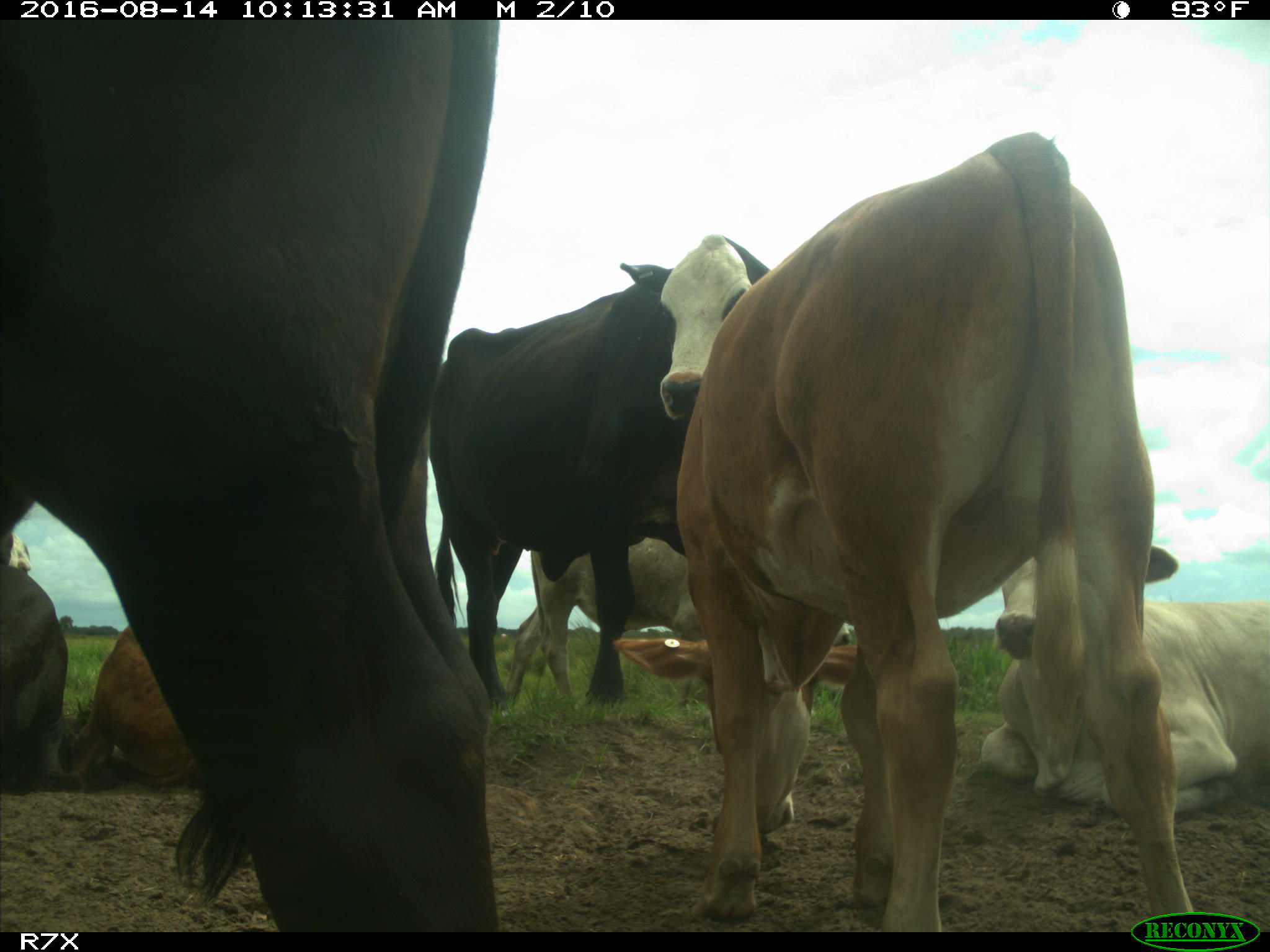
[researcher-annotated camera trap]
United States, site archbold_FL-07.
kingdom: Animalia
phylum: Chordata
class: Mammalia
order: Artiodactyla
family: Bovidae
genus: Bos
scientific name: Bos taurus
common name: domestic cow